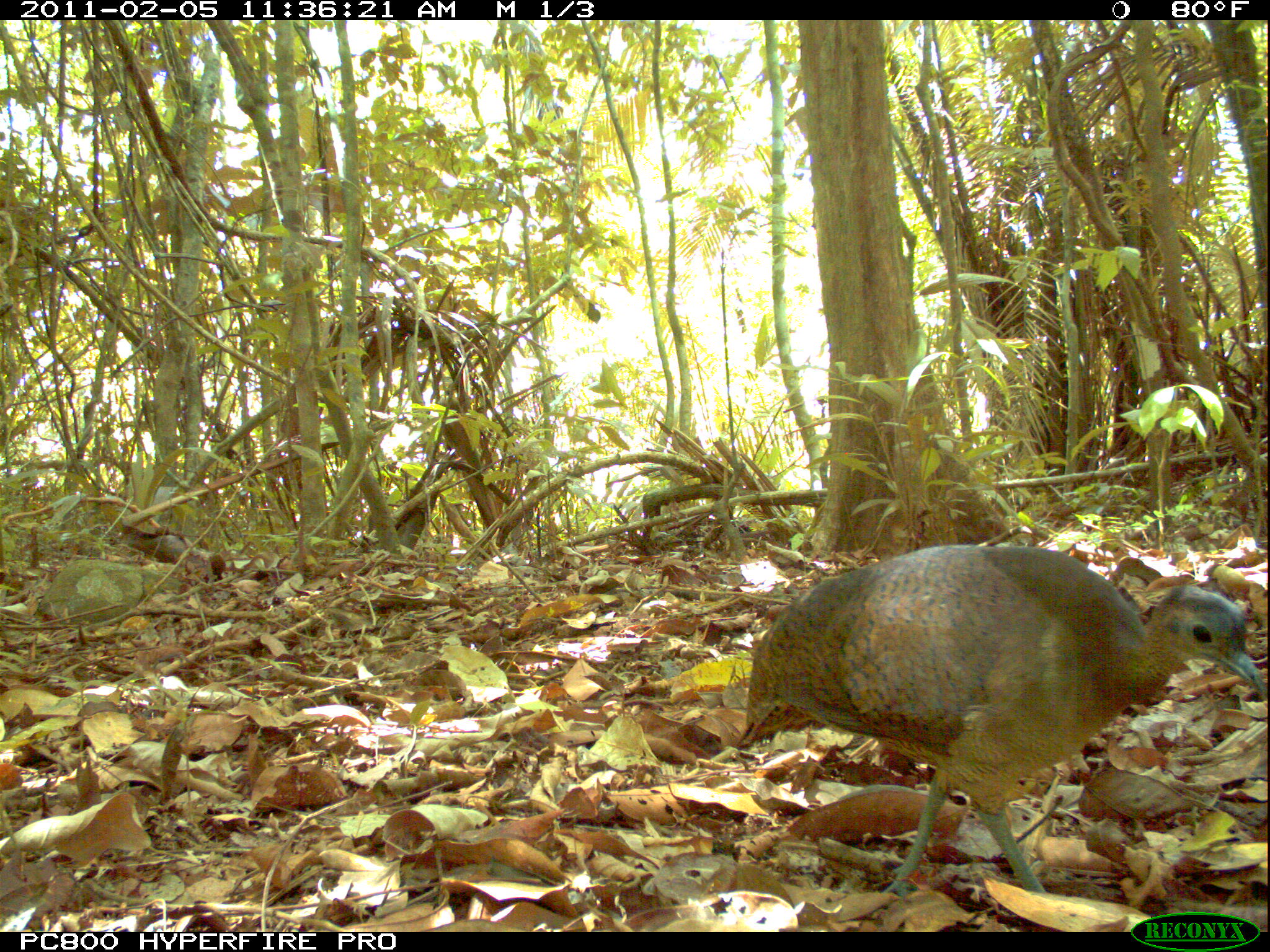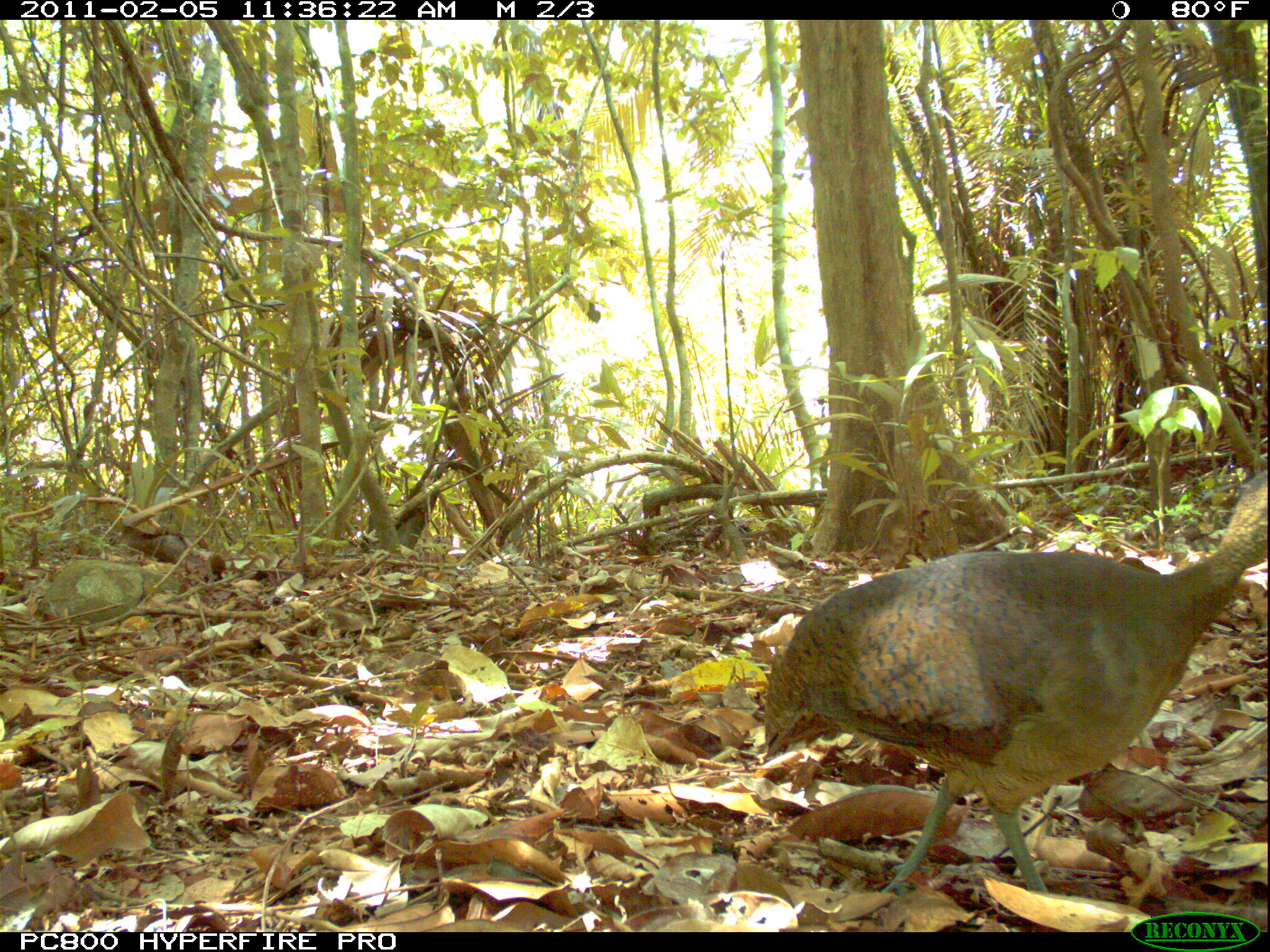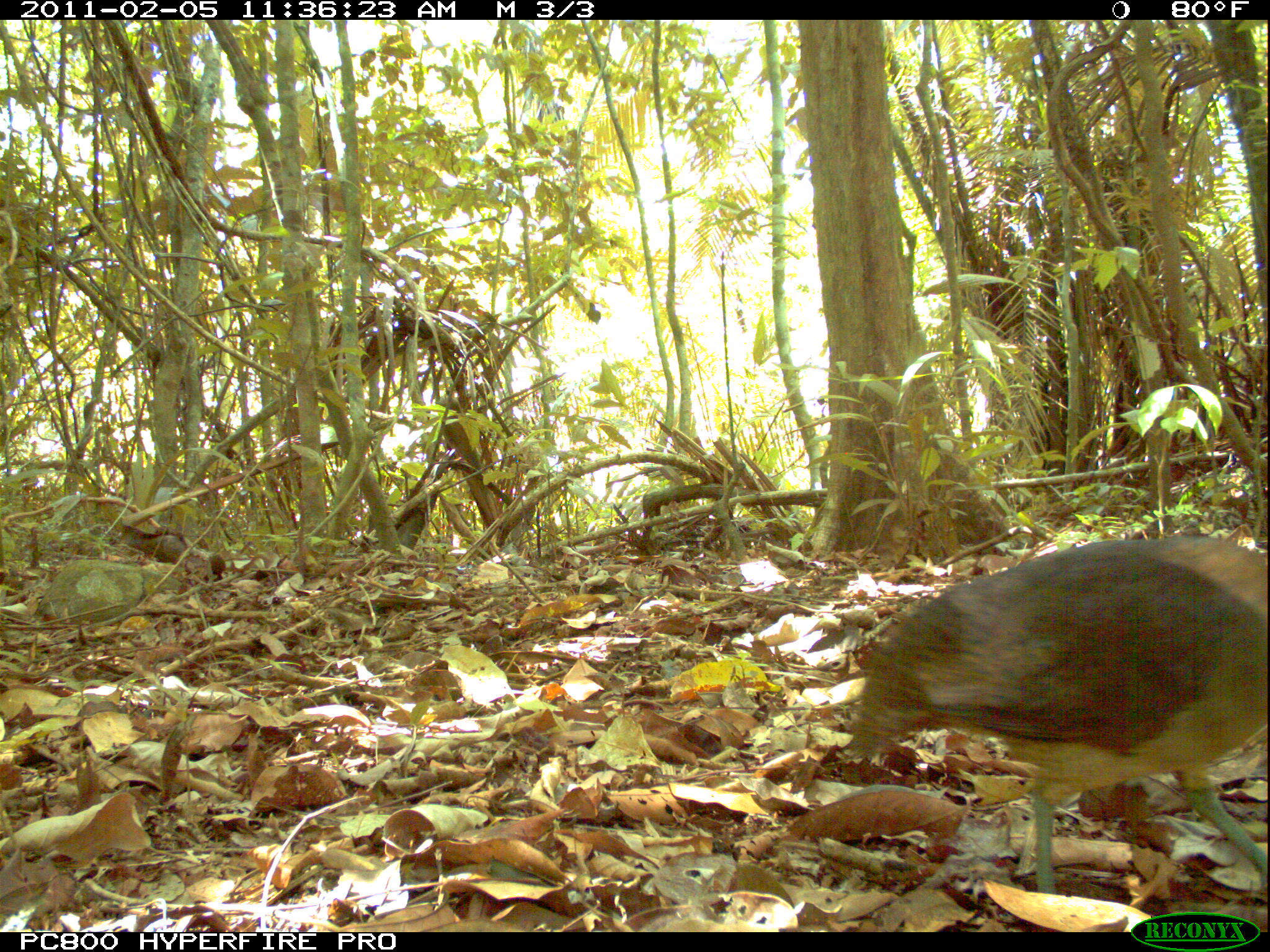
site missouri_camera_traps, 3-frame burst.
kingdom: Animalia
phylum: Chordata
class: Aves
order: Tinamiformes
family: Tinamidae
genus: Tinamus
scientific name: Tinamus major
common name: great tinamou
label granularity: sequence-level